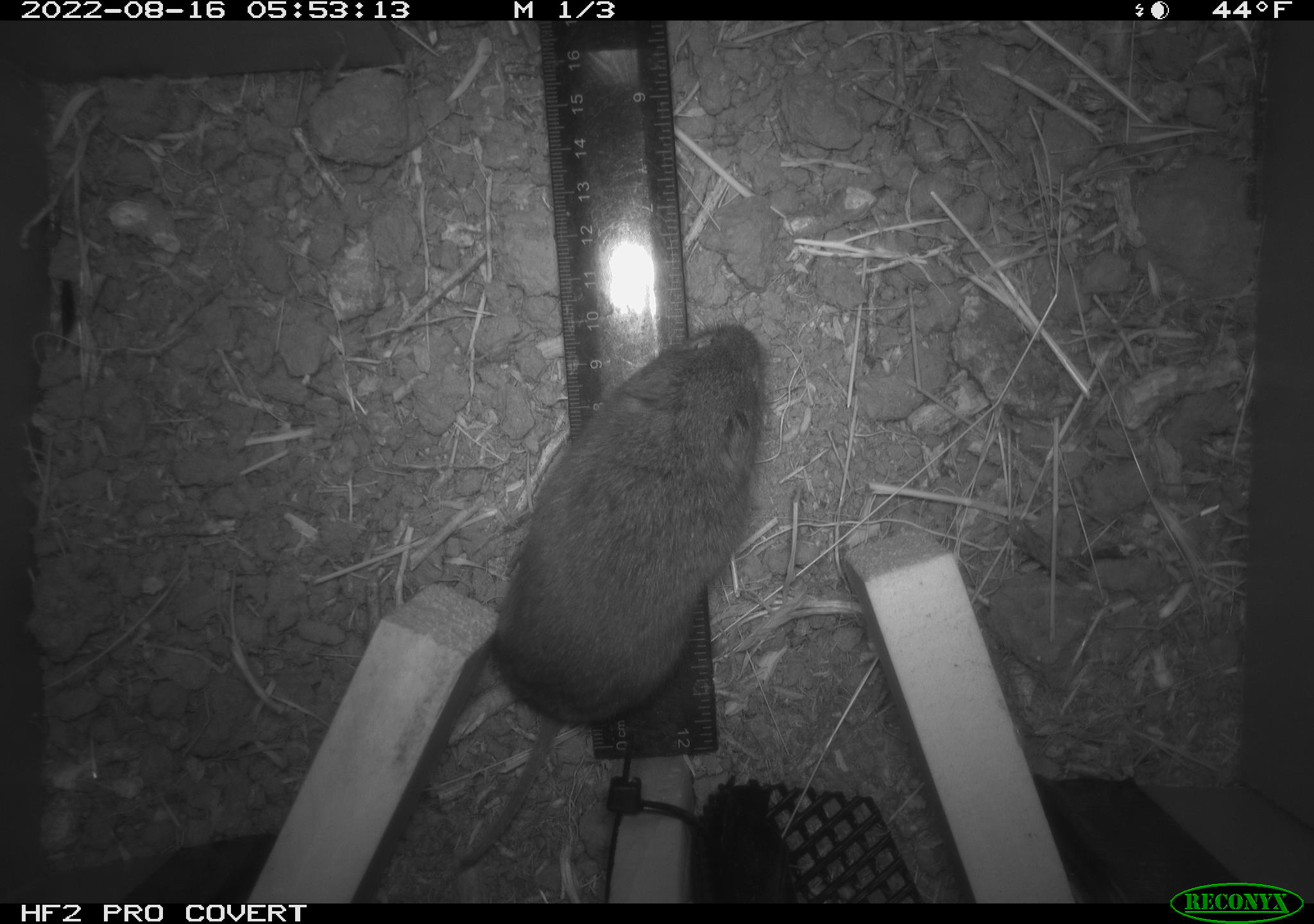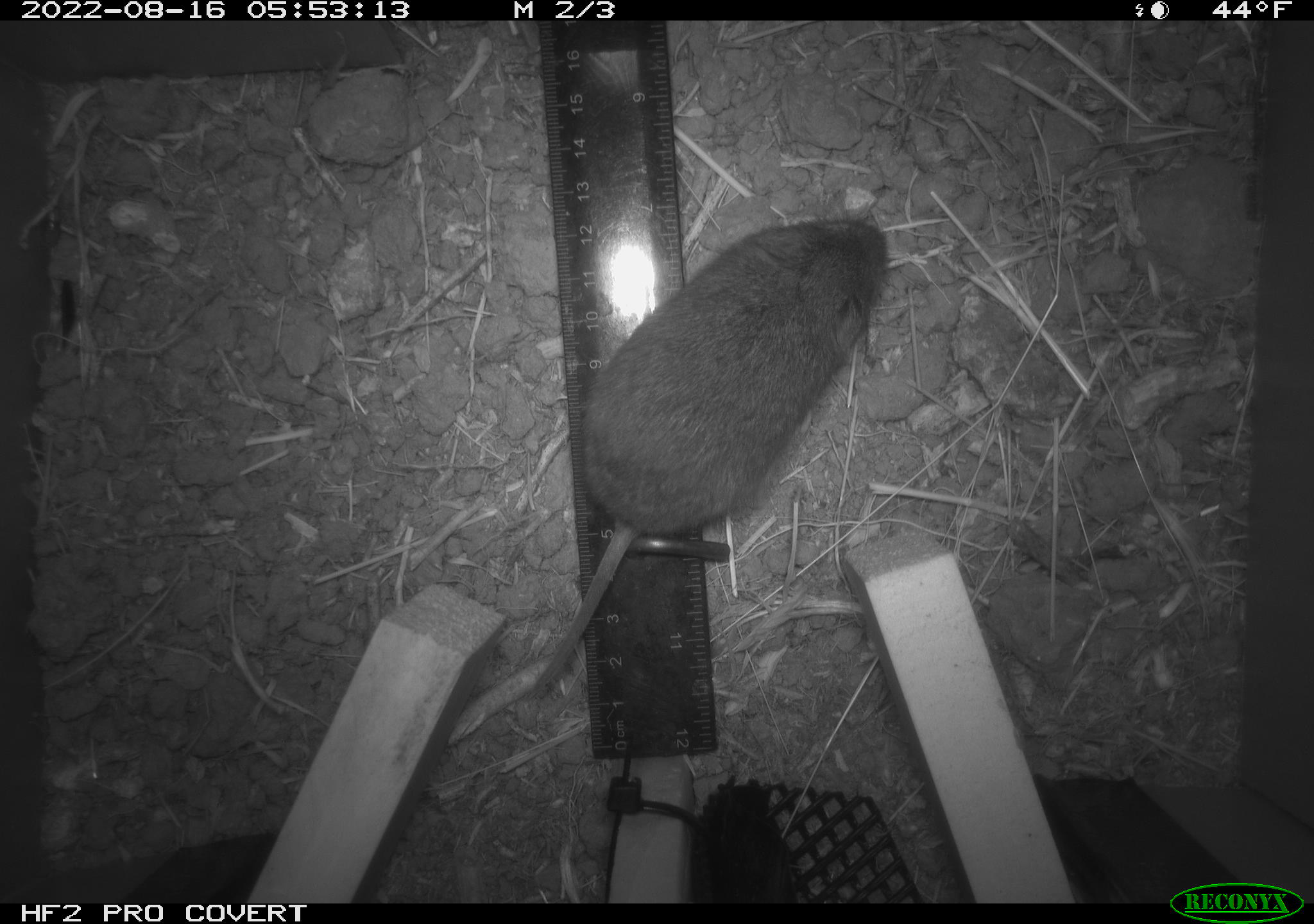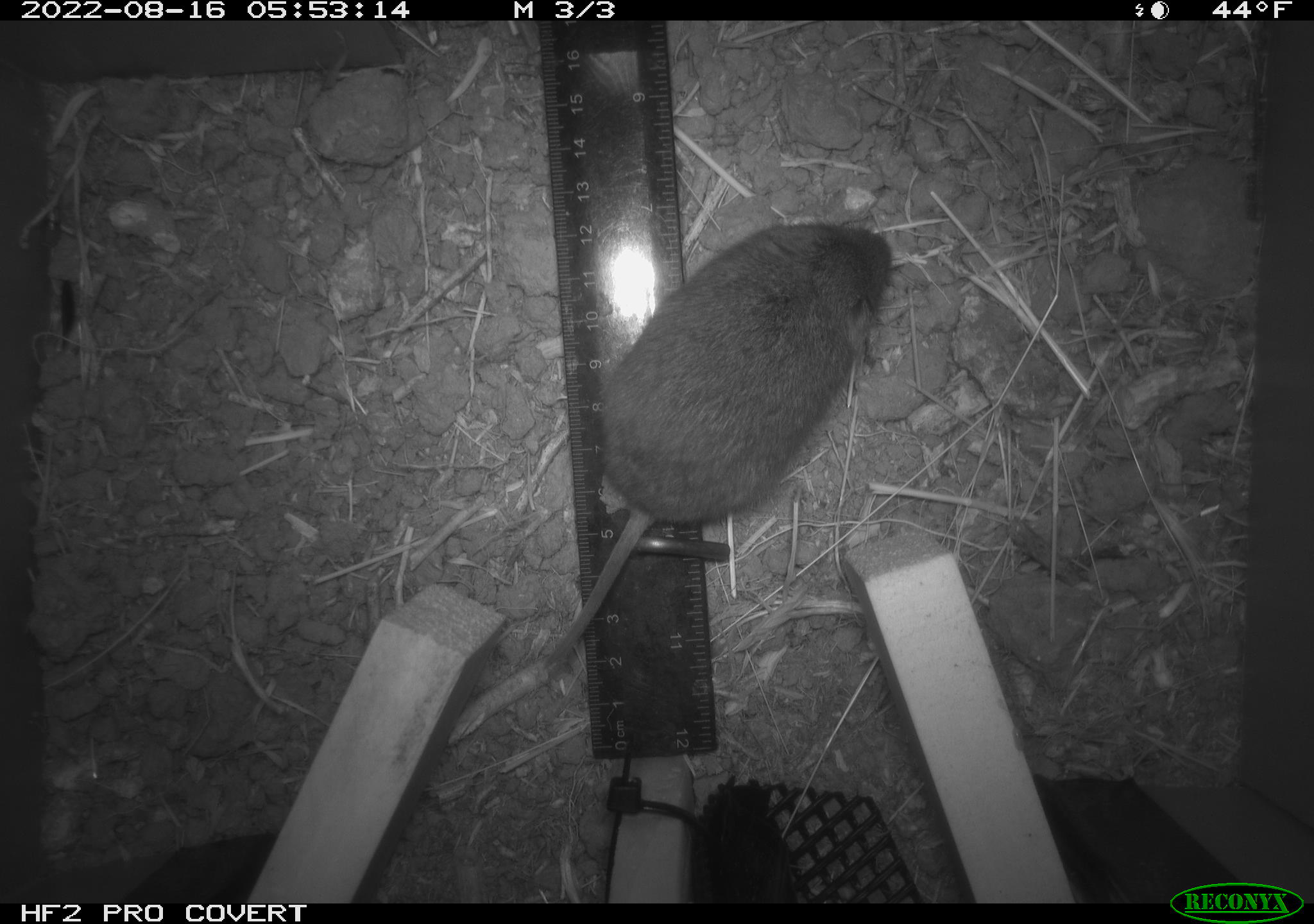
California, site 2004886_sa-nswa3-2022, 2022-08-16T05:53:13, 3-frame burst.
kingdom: Animalia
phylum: Chordata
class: Mammalia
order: Rodentia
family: Cricetidae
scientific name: Cricetidae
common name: hamsters, voles, lemmings, and allies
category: cricetidae family